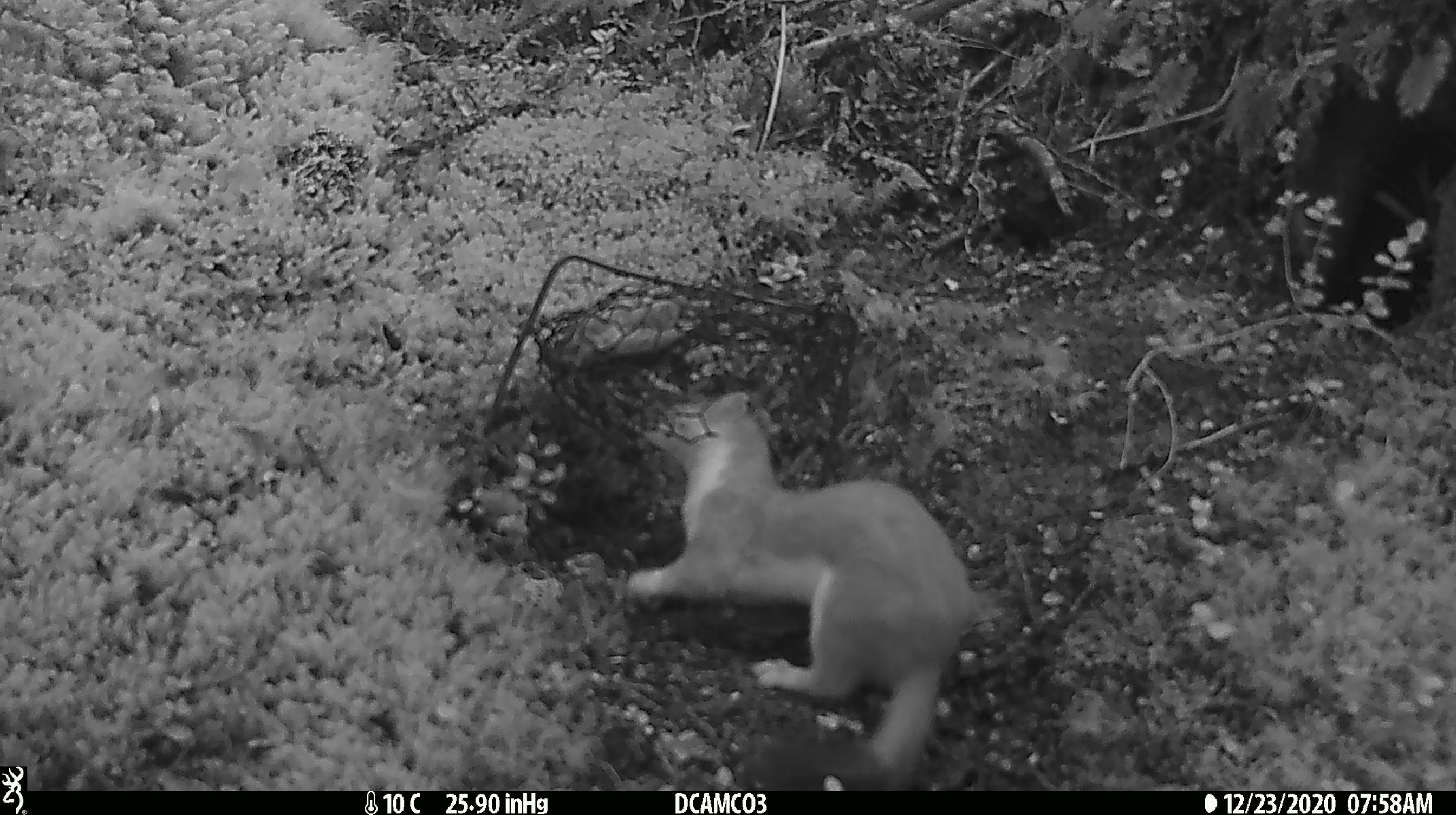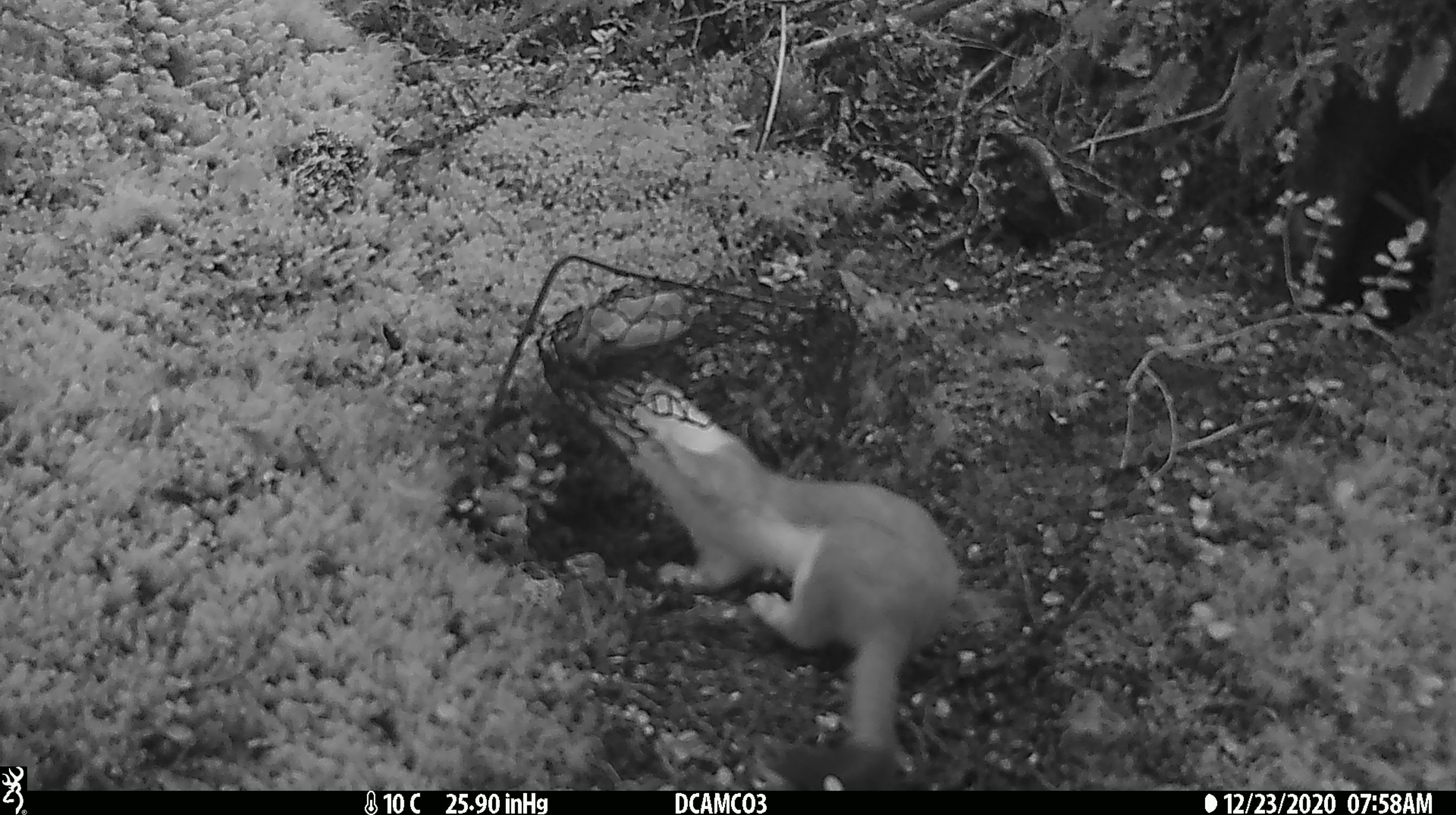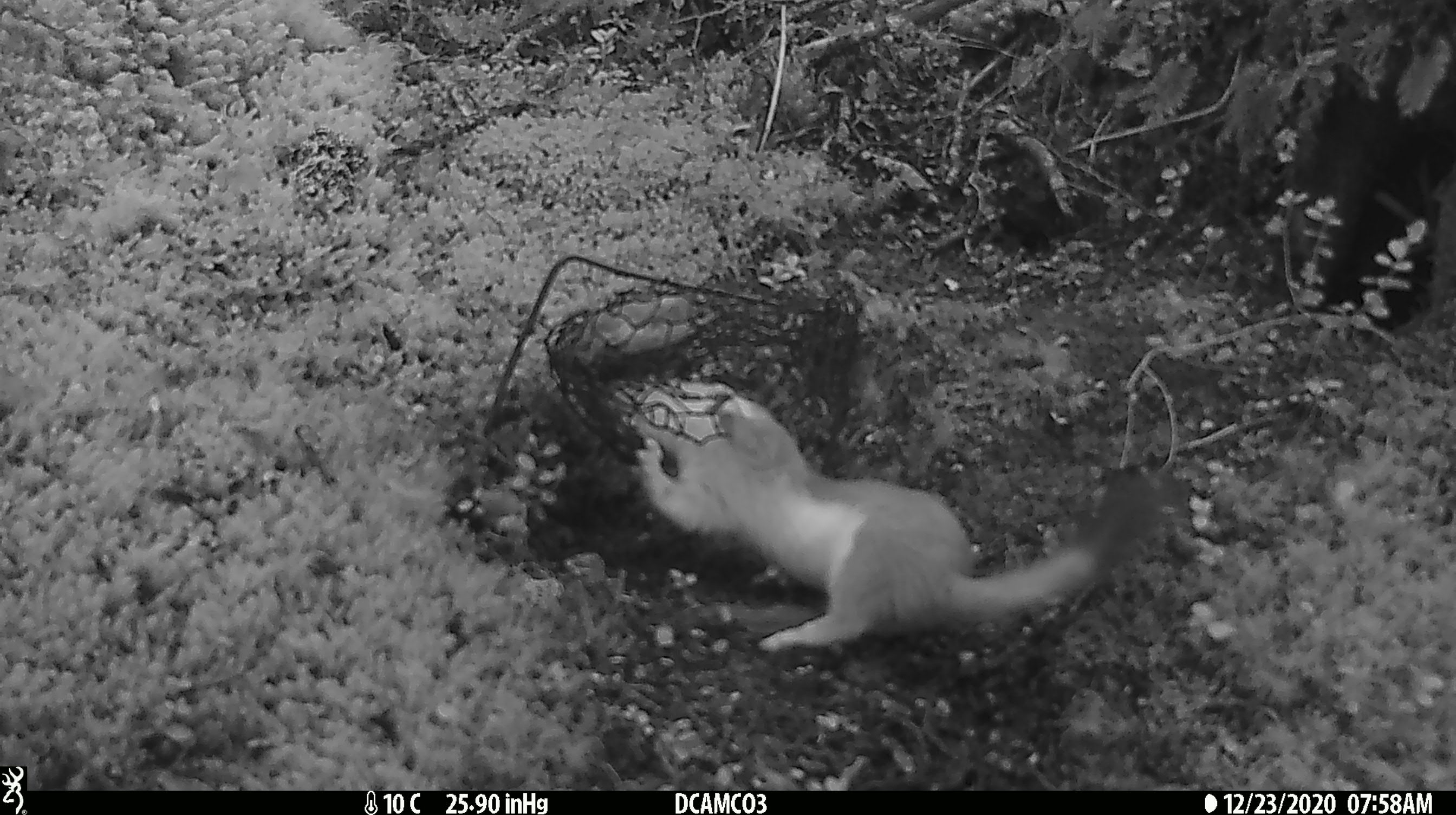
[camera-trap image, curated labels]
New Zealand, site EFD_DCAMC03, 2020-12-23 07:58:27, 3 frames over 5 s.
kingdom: Animalia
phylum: Chordata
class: Mammalia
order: Carnivora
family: Mustelidae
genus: Mustela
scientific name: Mustela erminea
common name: stoat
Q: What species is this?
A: Stoat (Mustela erminea).